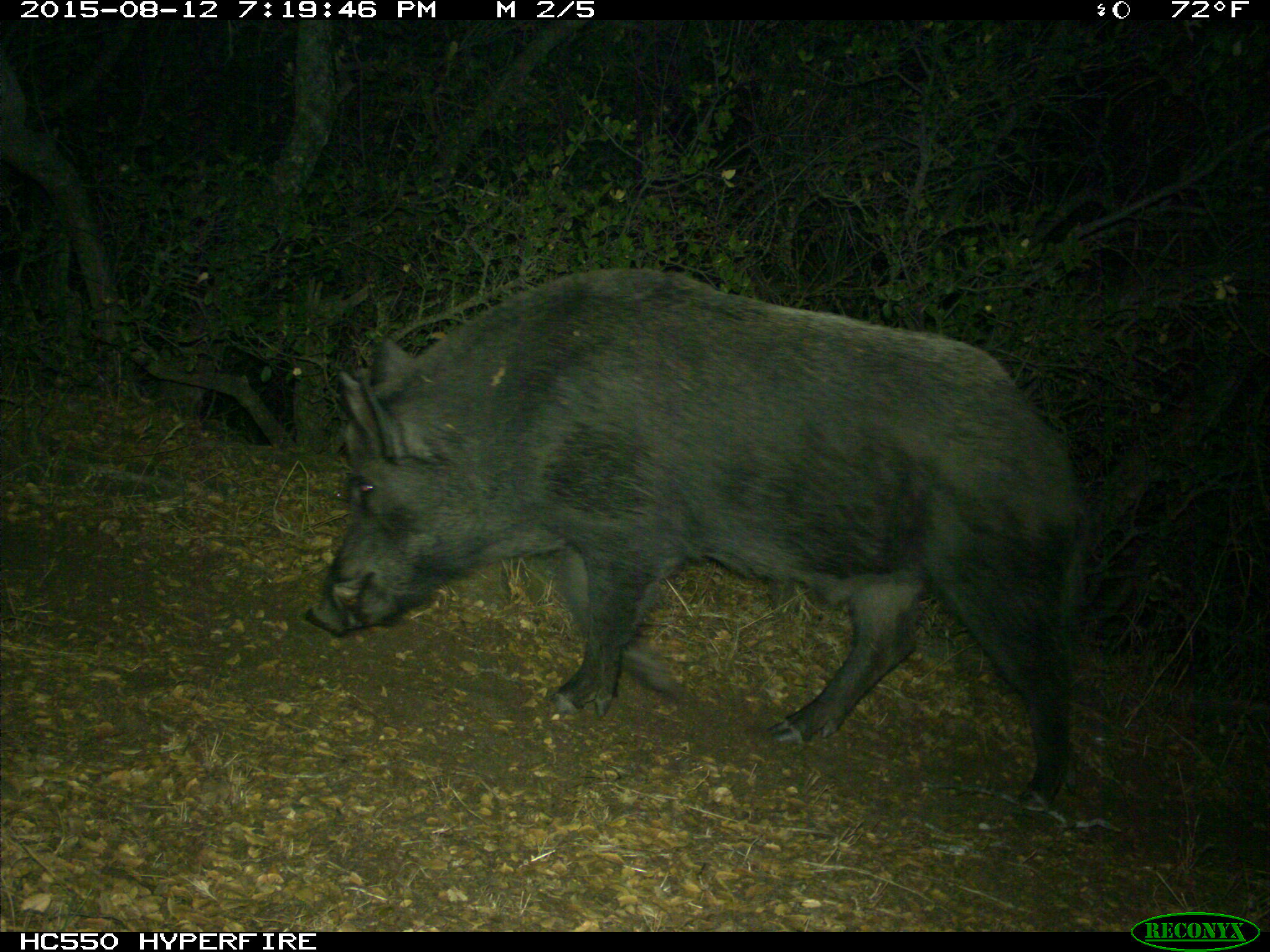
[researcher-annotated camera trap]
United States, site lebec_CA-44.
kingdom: Animalia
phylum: Chordata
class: Mammalia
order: Artiodactyla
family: Suidae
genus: Sus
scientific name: Sus scrofa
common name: wild boar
Sus scrofa (wild boar).